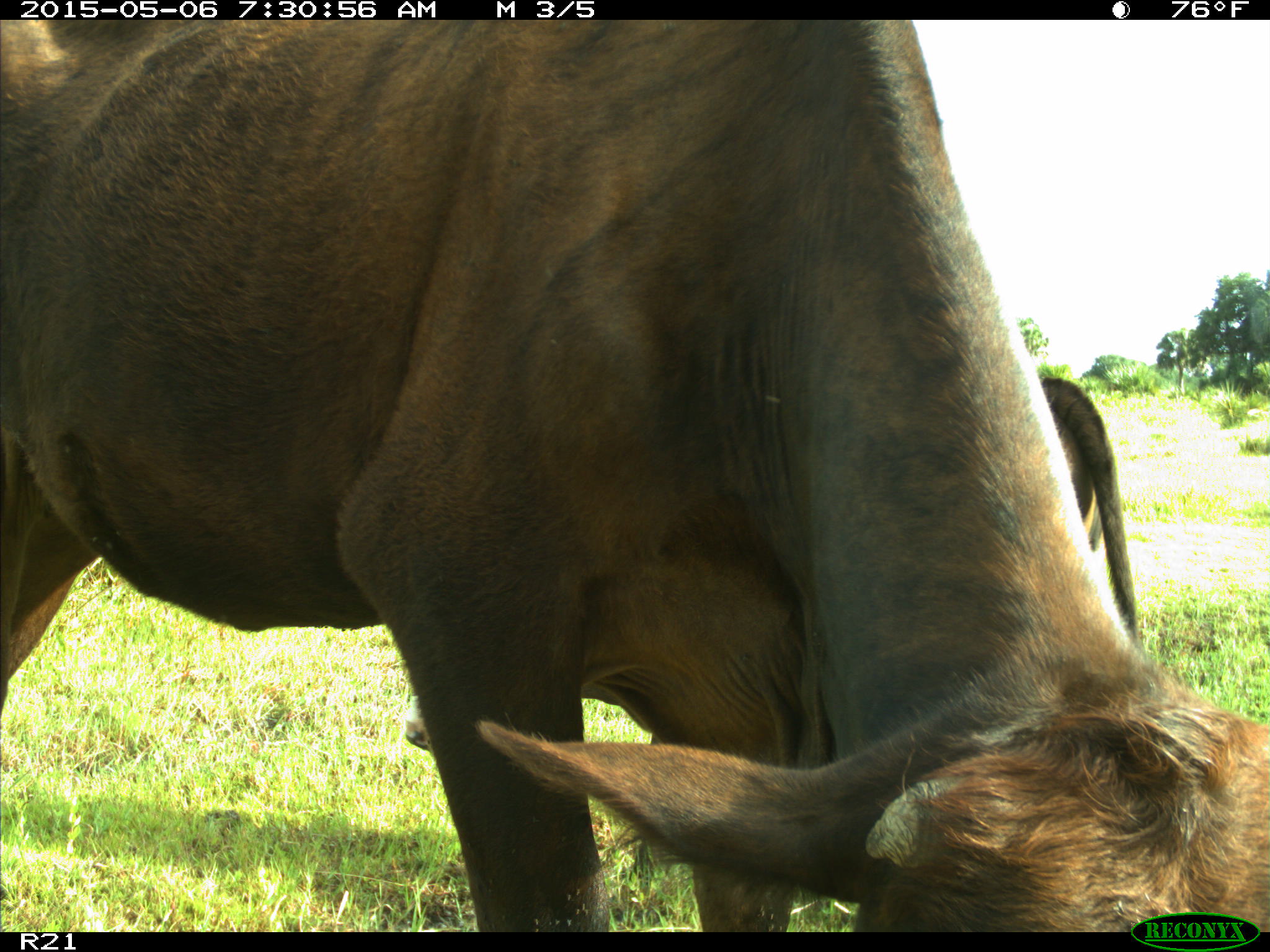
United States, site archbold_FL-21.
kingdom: Animalia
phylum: Chordata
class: Mammalia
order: Artiodactyla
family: Bovidae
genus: Bos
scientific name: Bos taurus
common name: domestic cow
Bos taurus (domestic cow).